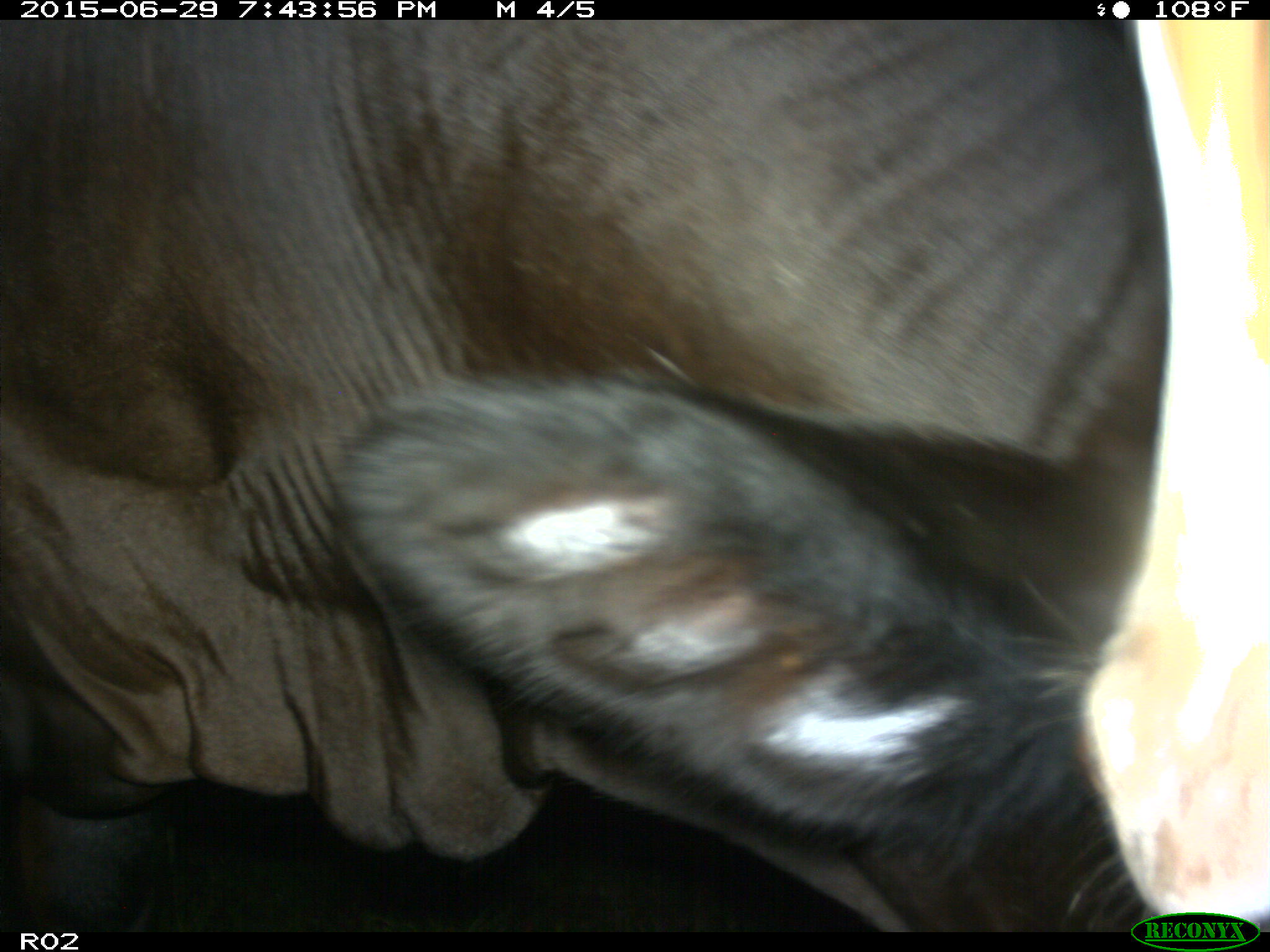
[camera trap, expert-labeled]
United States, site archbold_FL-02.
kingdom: Animalia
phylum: Chordata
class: Mammalia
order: Artiodactyla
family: Bovidae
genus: Bos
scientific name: Bos taurus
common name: domestic cow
Bos taurus (domestic cow).